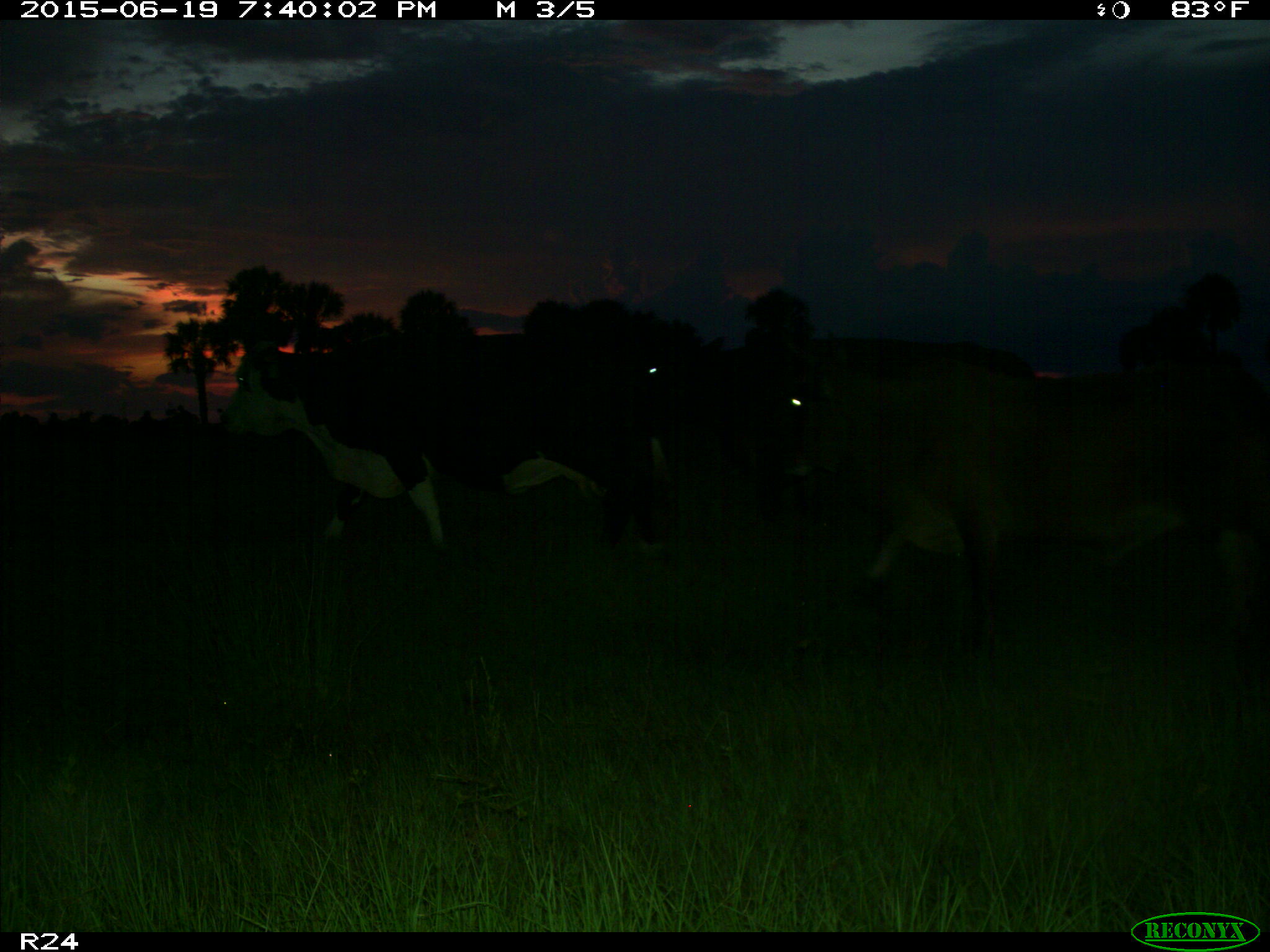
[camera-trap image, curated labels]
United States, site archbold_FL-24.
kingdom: Animalia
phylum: Chordata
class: Mammalia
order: Artiodactyla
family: Bovidae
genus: Bos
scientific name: Bos taurus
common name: domestic cow